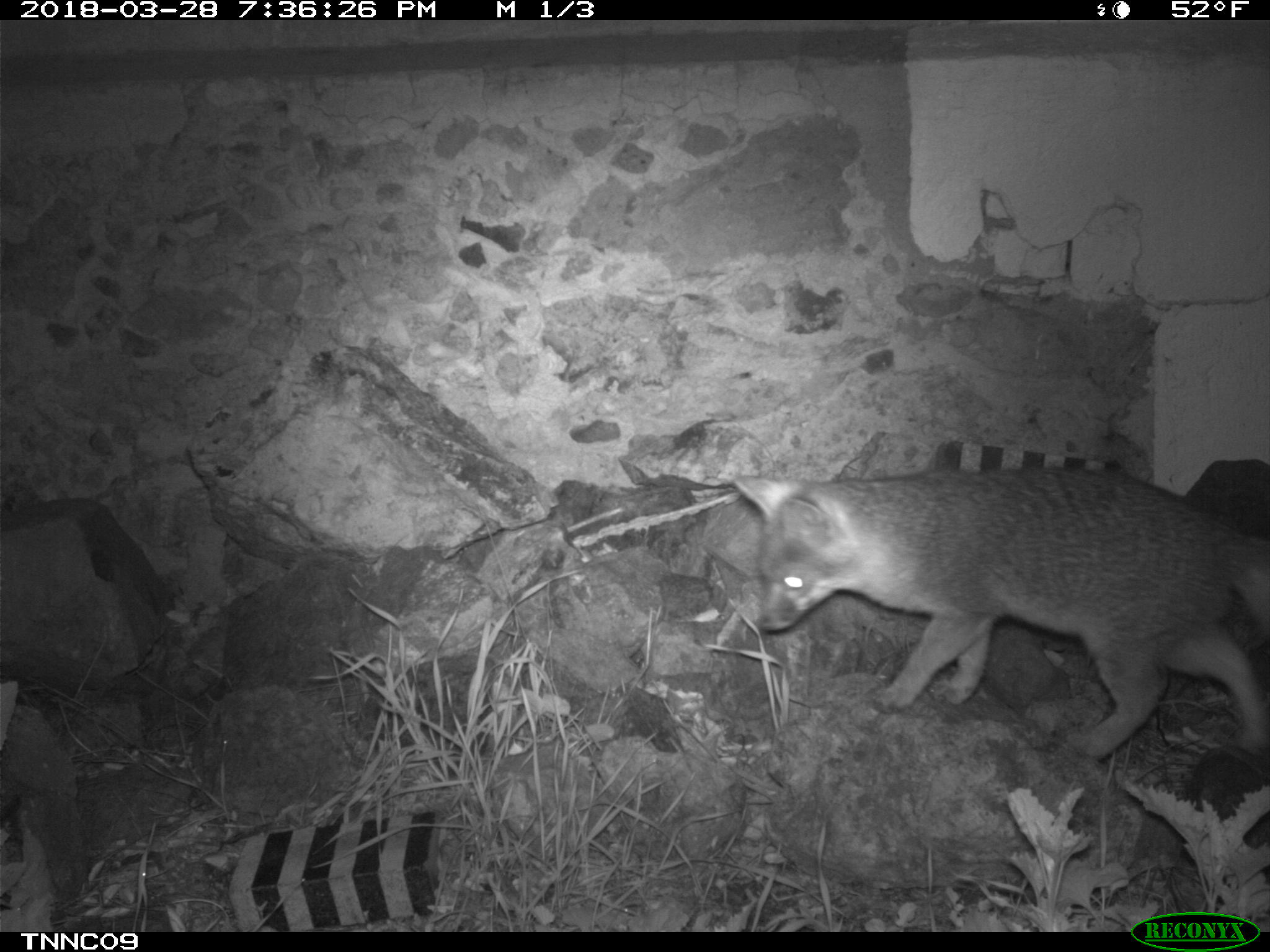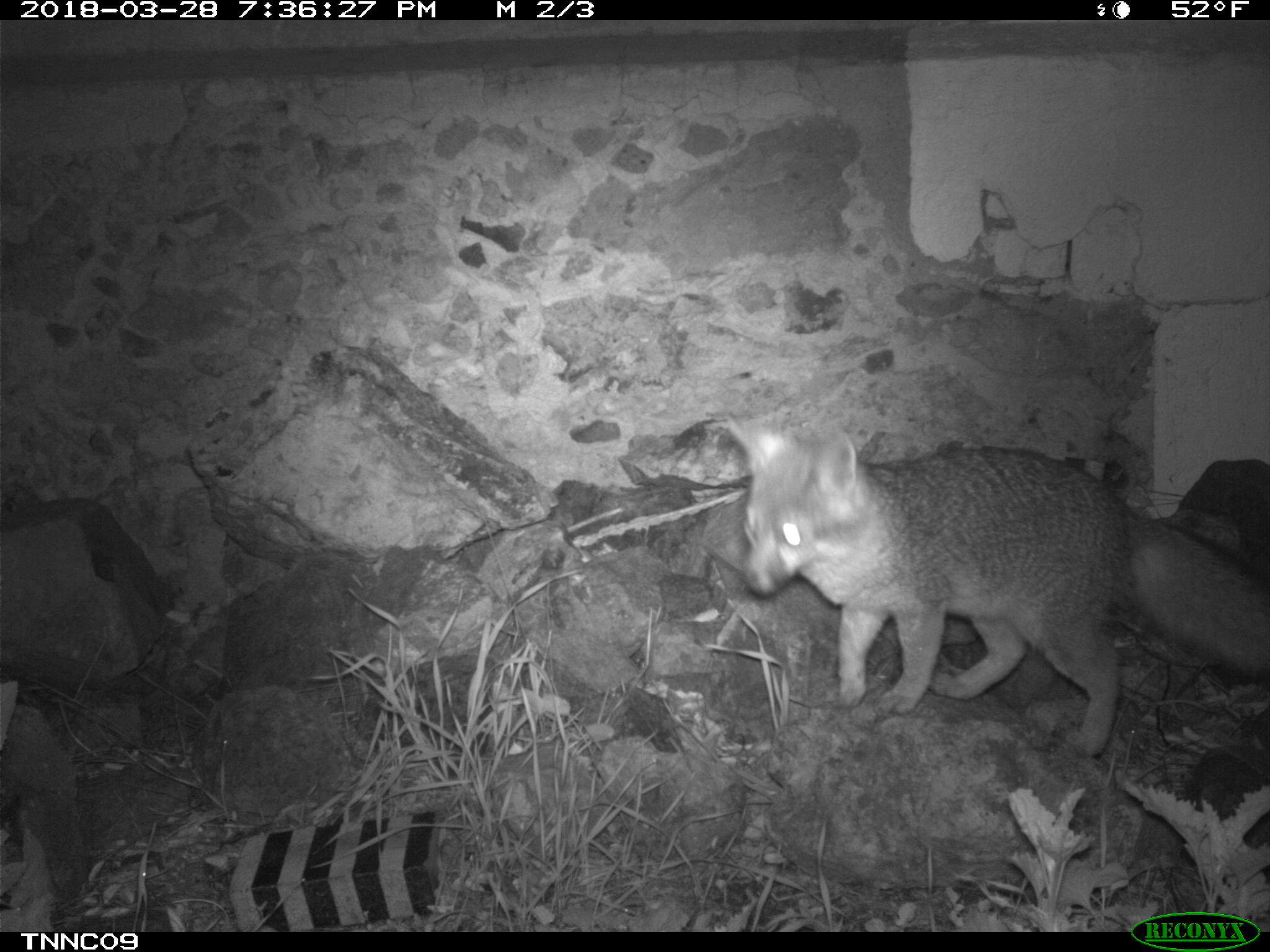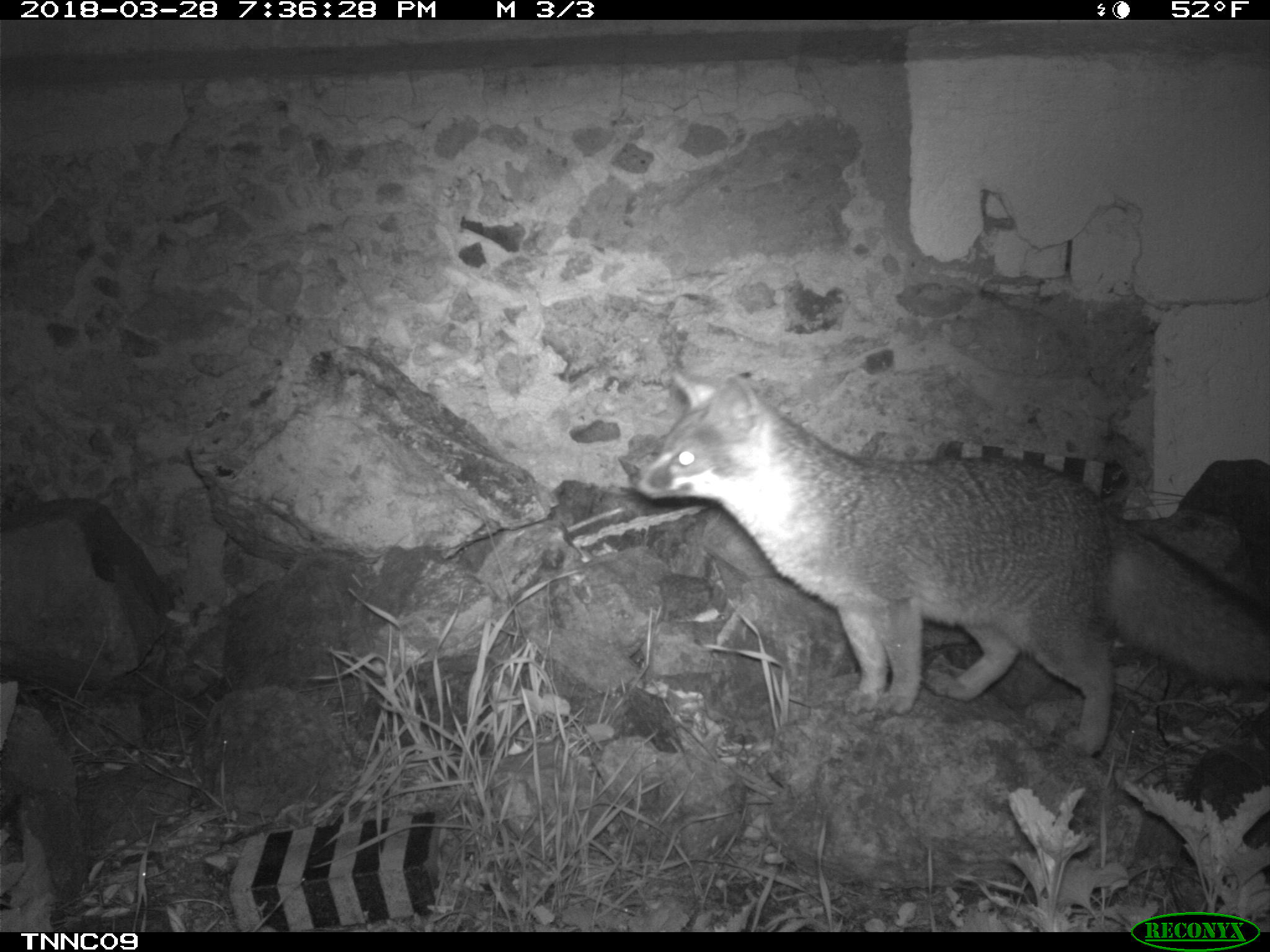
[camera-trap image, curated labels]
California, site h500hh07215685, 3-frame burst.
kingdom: Animalia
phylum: Chordata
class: Mammalia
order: Carnivora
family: Canidae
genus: Urocyon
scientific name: Urocyon littoralis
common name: island fox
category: fox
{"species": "fox (island fox) (Urocyon littoralis)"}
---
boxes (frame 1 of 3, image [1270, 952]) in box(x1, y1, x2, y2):
fox: box(732, 467, 1269, 762)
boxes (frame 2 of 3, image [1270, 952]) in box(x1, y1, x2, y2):
fox: box(719, 411, 1269, 755)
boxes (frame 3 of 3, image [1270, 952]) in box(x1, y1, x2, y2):
fox: box(626, 368, 1269, 760)